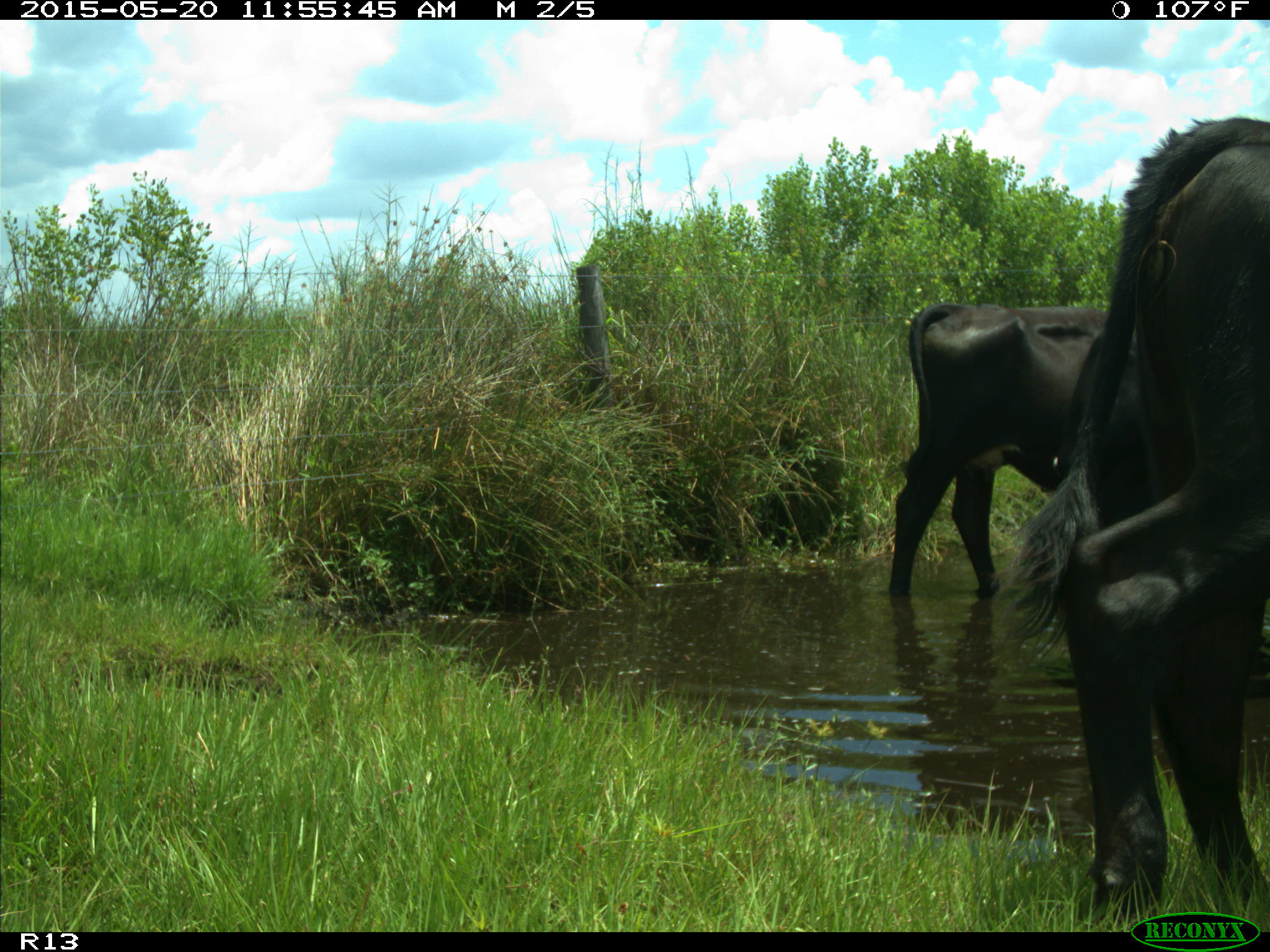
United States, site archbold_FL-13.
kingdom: Animalia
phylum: Chordata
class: Mammalia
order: Artiodactyla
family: Bovidae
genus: Bos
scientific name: Bos taurus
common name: domestic cow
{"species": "Bos taurus (domestic cow)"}